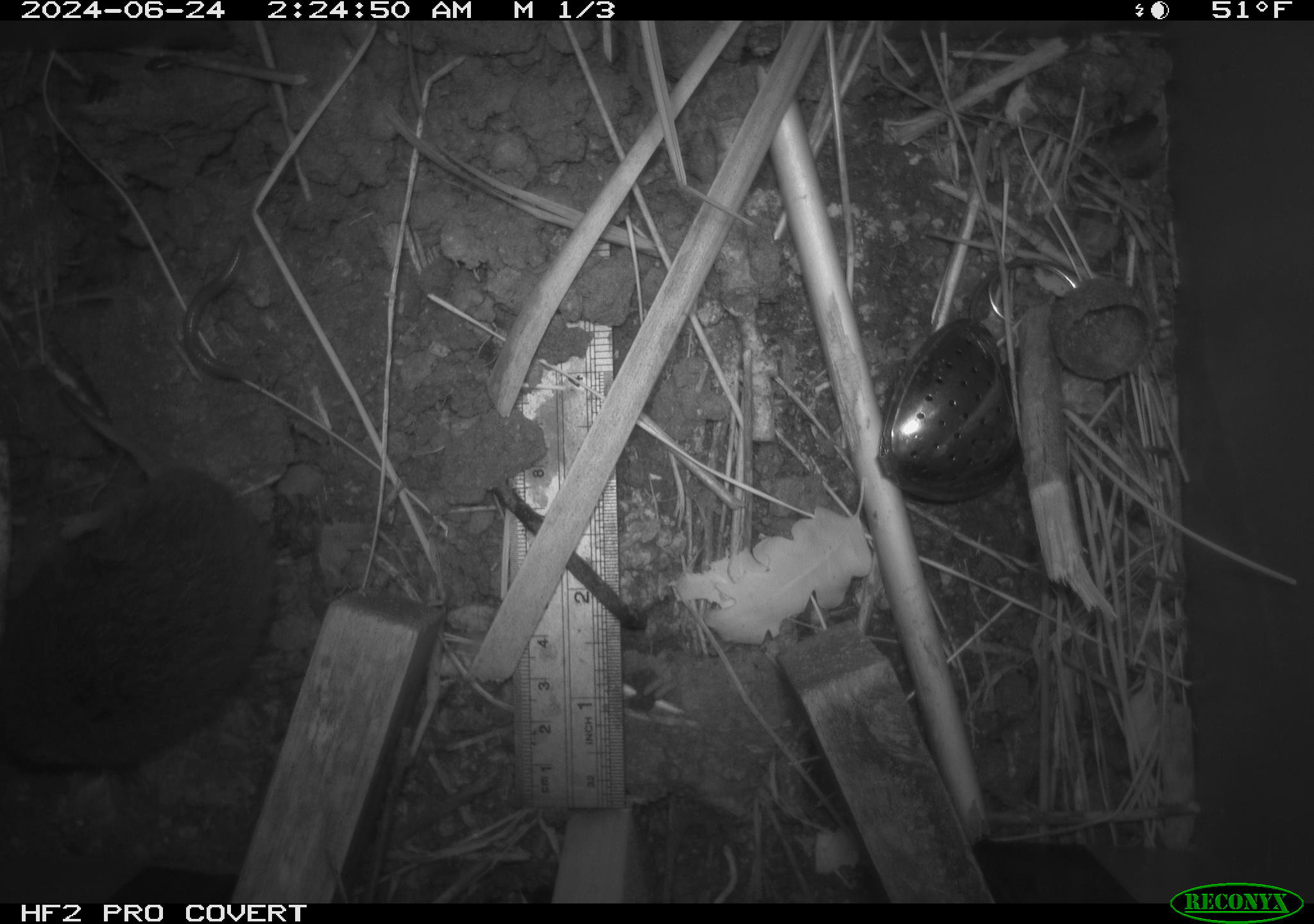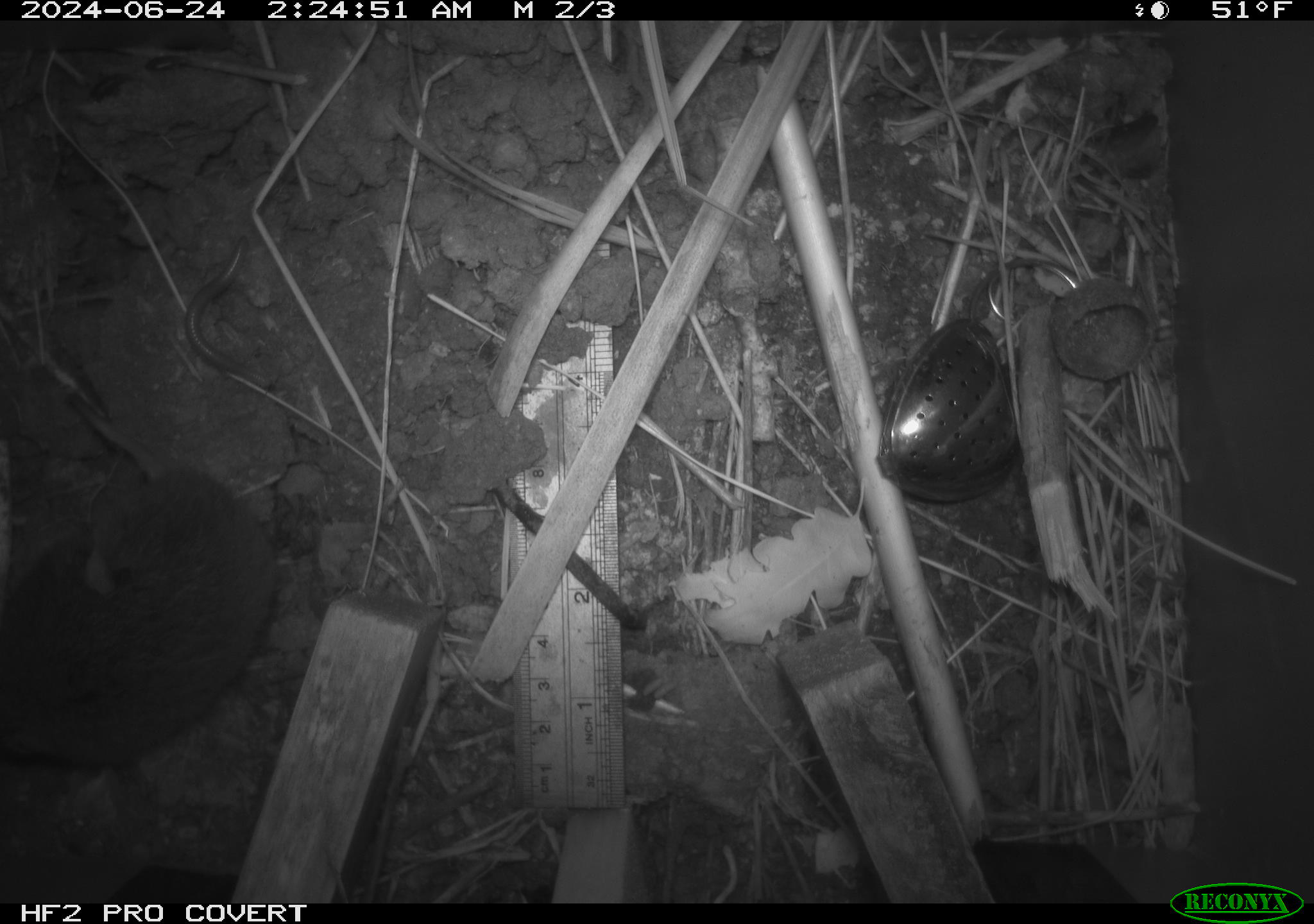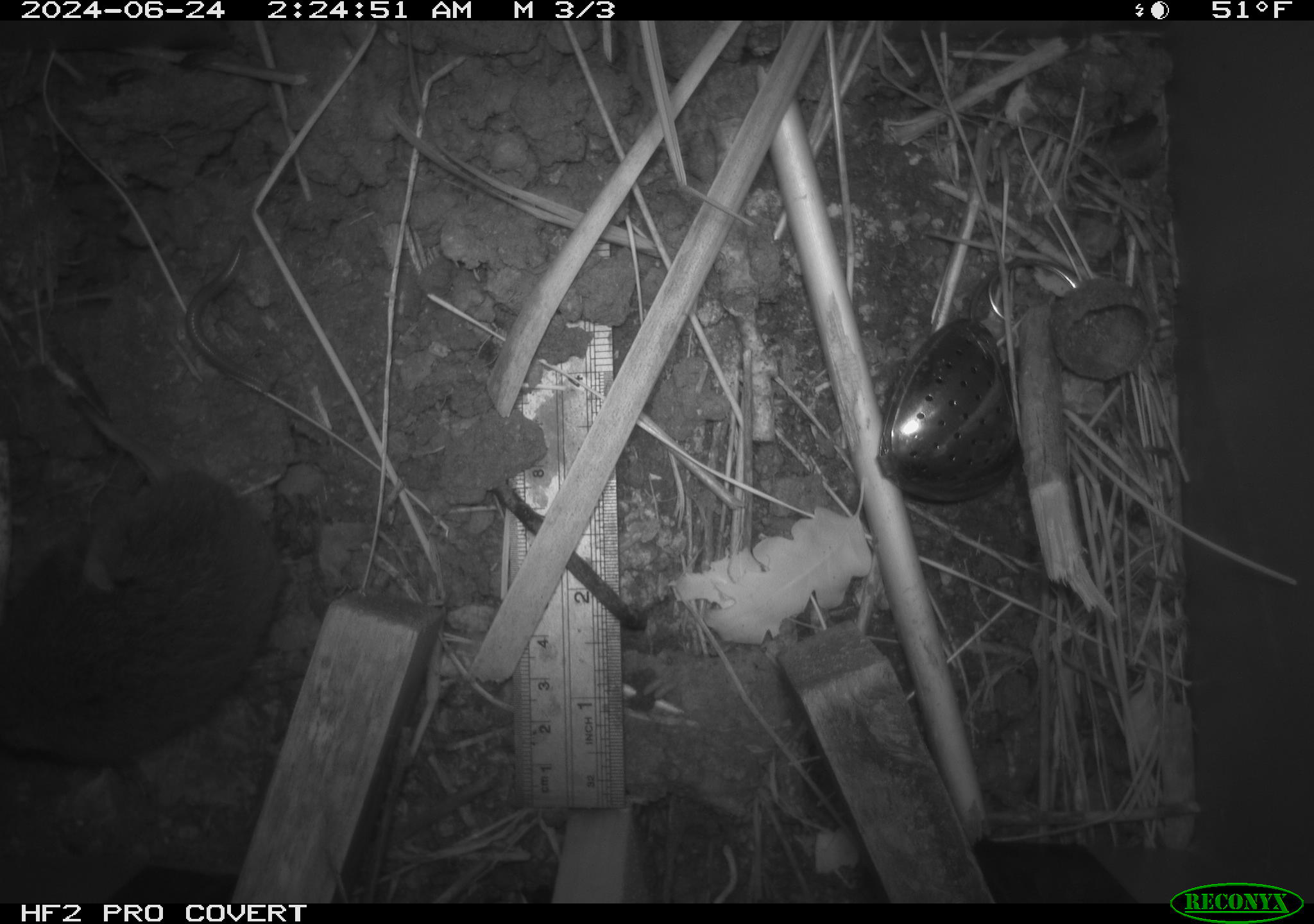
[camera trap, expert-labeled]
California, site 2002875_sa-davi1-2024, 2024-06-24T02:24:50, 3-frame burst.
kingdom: Animalia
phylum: Chordata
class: Mammalia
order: Rodentia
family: Cricetidae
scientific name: Arvicolinae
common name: voles, lemmings, and muskrats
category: arvicolinae subfamily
Arvicolinae subfamily (voles, lemmings, and muskrats) (Arvicolinae).